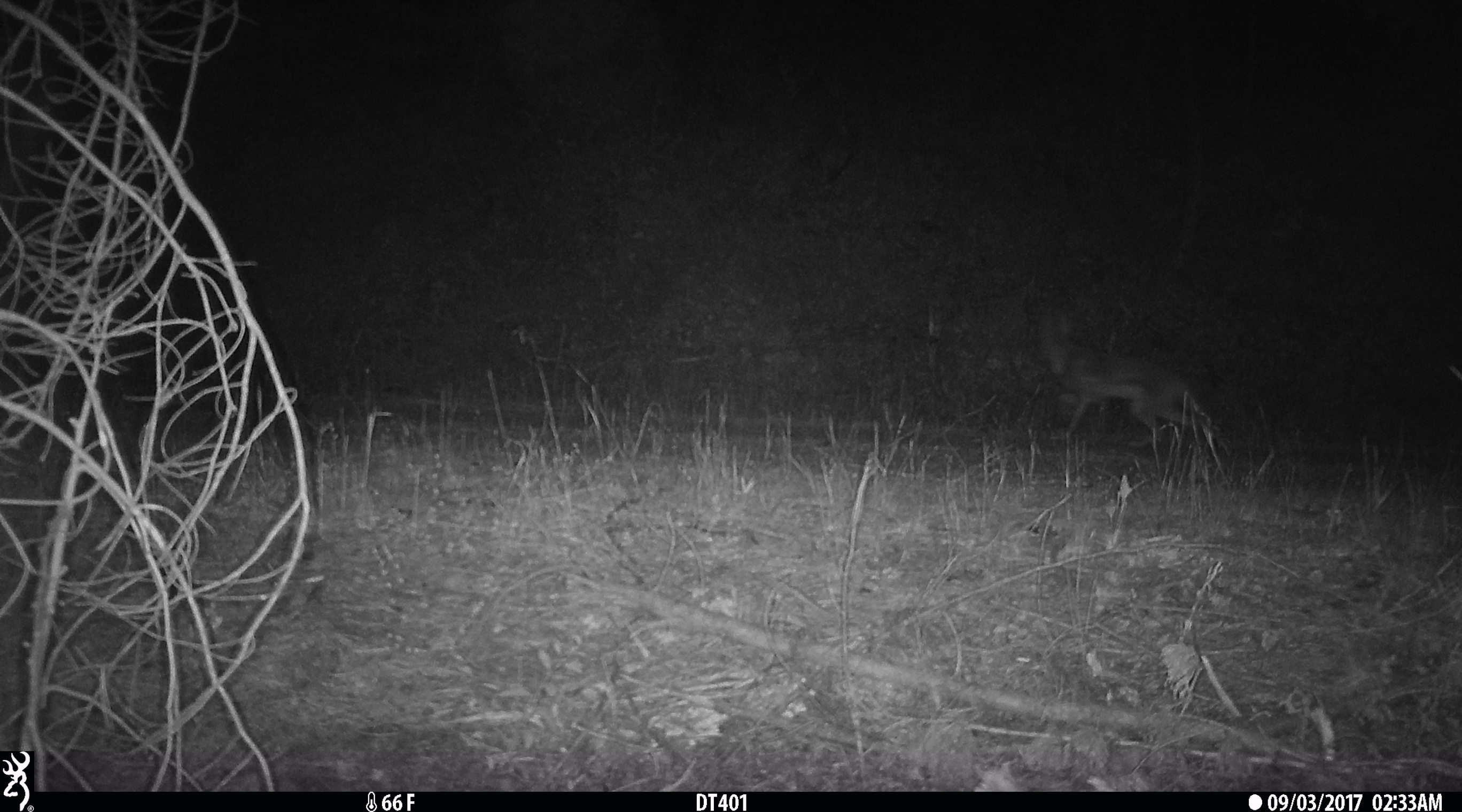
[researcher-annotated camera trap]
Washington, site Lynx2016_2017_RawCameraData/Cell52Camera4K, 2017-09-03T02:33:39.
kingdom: Animalia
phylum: Chordata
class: Mammalia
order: Carnivora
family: Canidae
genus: Canis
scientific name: Canis latrans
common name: coyote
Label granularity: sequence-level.